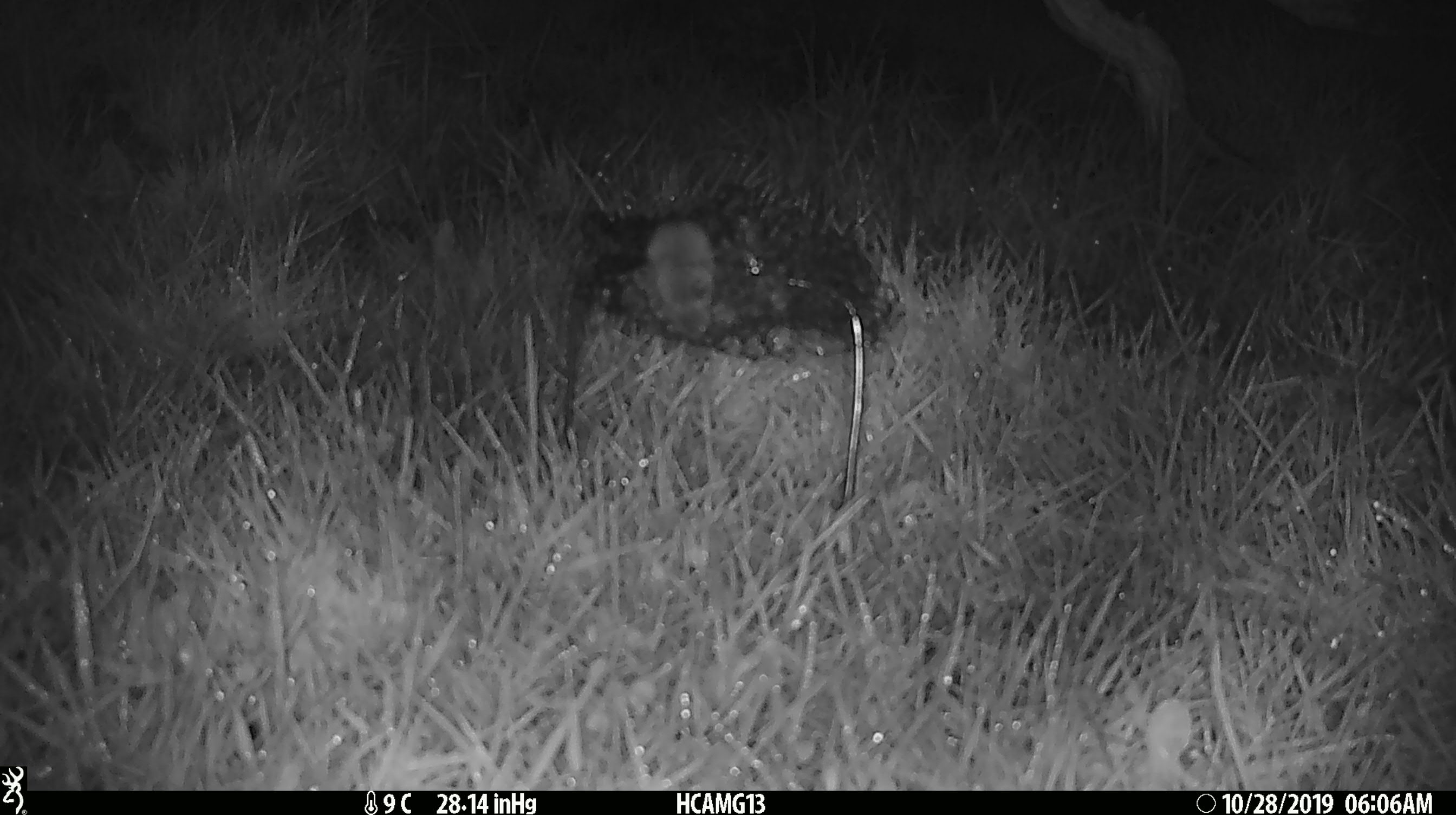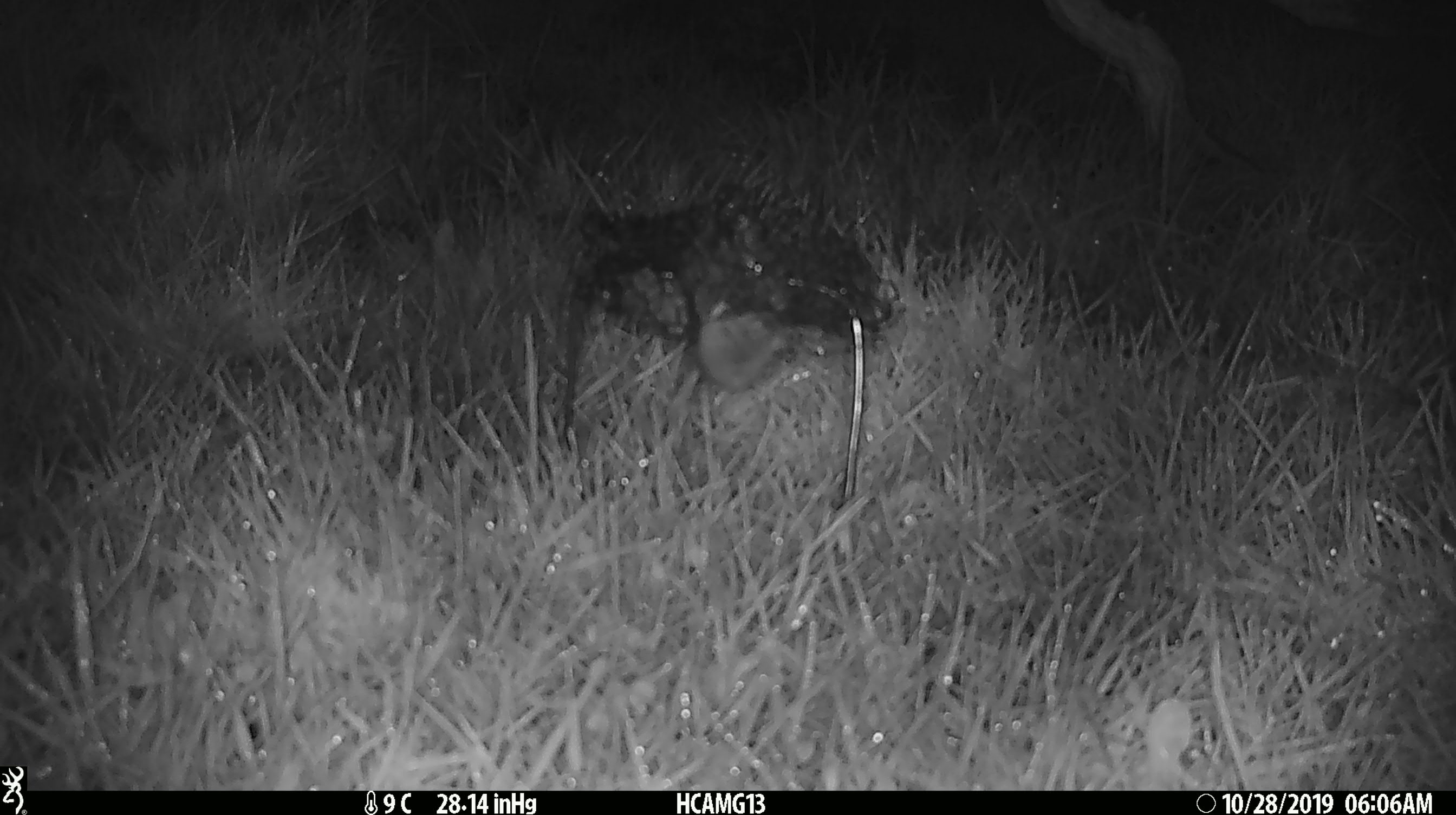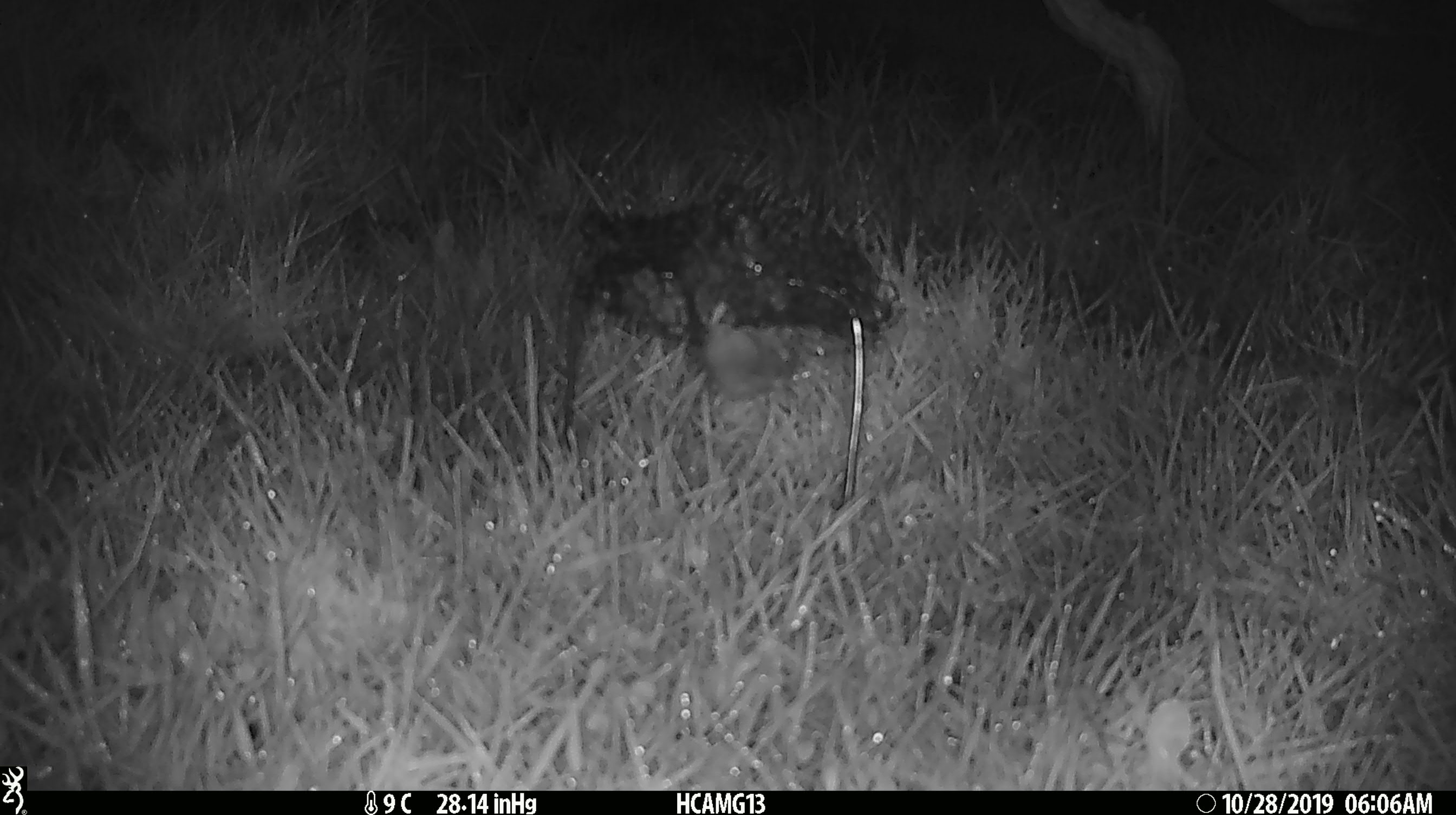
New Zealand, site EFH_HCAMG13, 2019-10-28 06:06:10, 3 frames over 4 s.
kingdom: Animalia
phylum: Chordata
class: Mammalia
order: Rodentia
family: Muridae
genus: Mus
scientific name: Mus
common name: mouse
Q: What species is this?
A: Mouse (Mus).